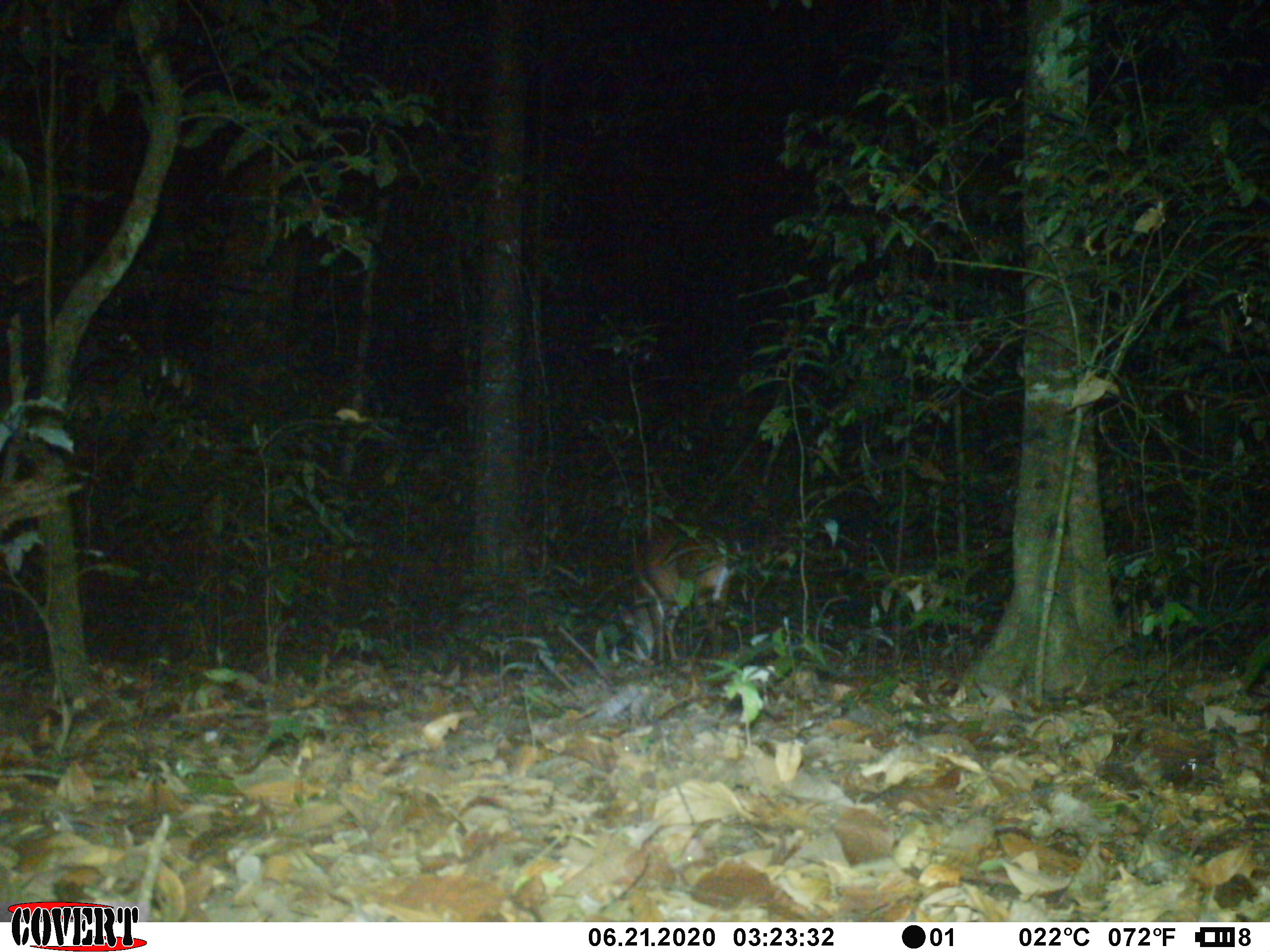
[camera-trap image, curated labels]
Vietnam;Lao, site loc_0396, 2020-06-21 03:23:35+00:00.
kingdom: Animalia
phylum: Chordata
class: Mammalia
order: Artiodactyla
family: Cervidae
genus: Muntiacus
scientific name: Muntiacus vuquangensis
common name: large-antlered muntjac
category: large antlered muntjac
Large antlered muntjac (large-antlered muntjac) (Muntiacus vuquangensis). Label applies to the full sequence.